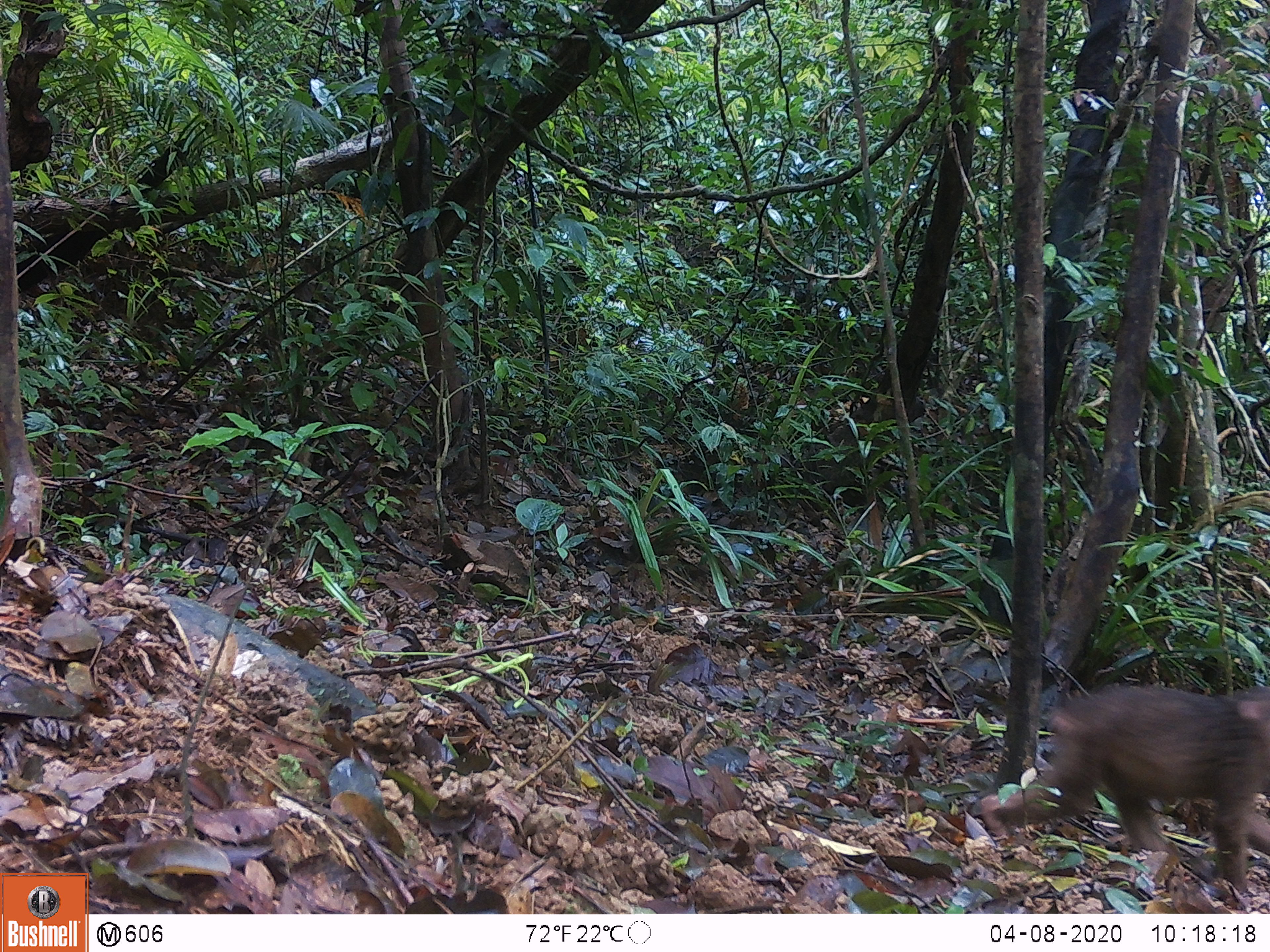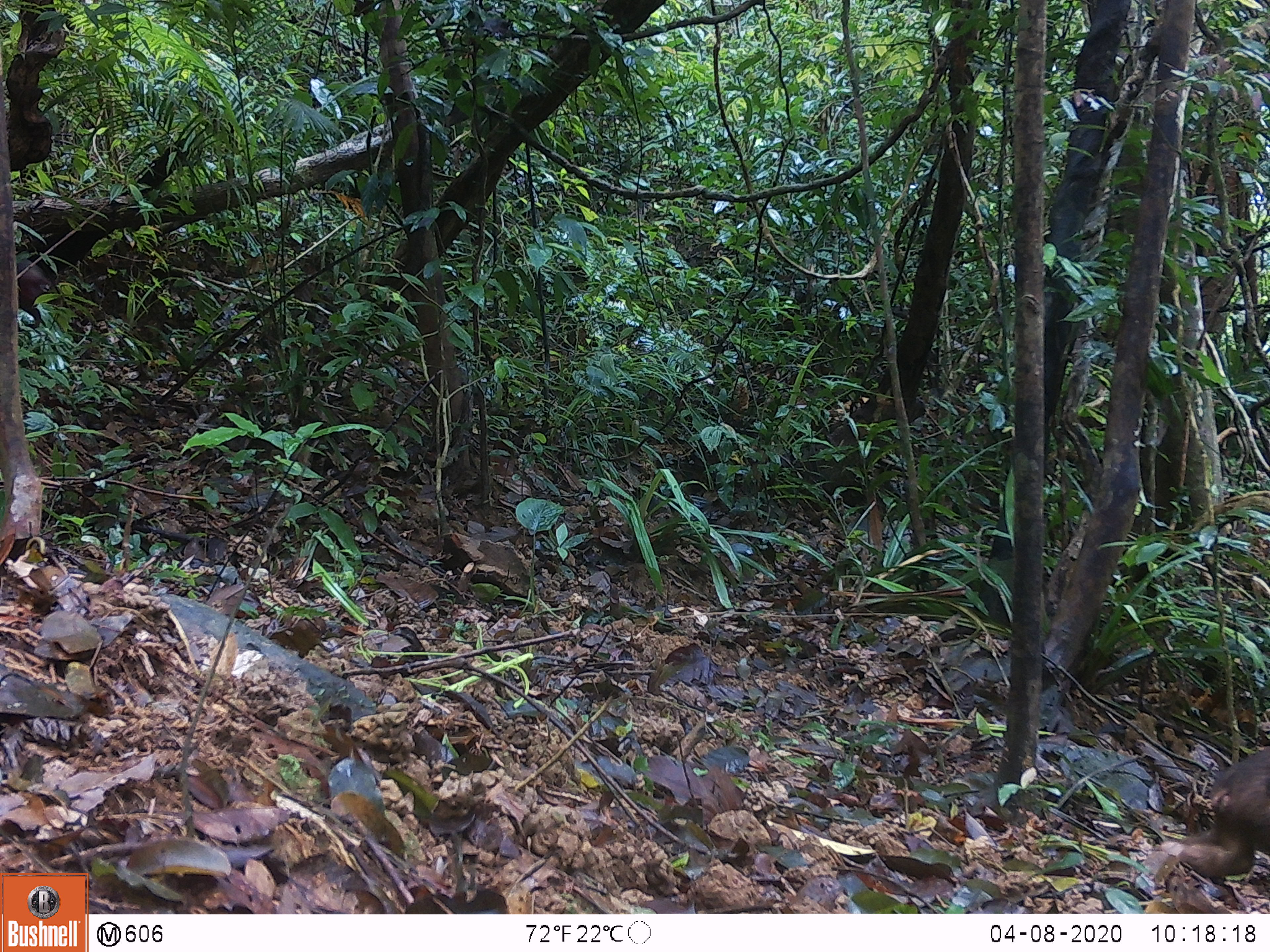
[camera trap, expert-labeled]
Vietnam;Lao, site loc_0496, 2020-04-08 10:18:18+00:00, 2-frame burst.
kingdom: Animalia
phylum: Chordata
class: Mammalia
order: Primates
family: Cercopithecidae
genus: Macaca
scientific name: Macaca arctoides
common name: stump-tailed macaque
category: stump tailed macaque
Stump tailed macaque (stump-tailed macaque) (Macaca arctoides). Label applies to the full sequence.